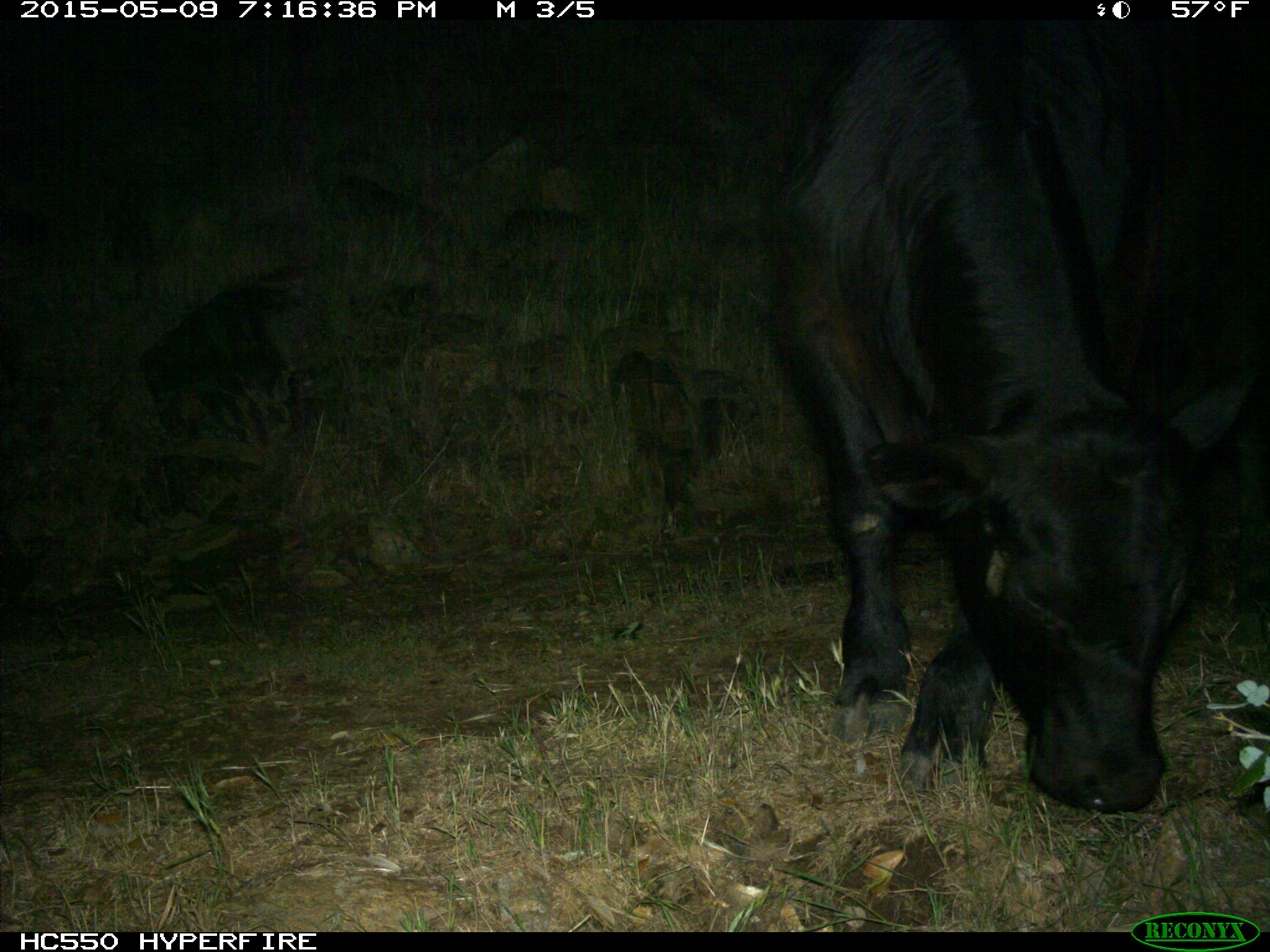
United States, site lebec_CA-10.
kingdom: Animalia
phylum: Chordata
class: Mammalia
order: Artiodactyla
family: Bovidae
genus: Bos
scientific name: Bos taurus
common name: domestic cow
Bos taurus (domestic cow).